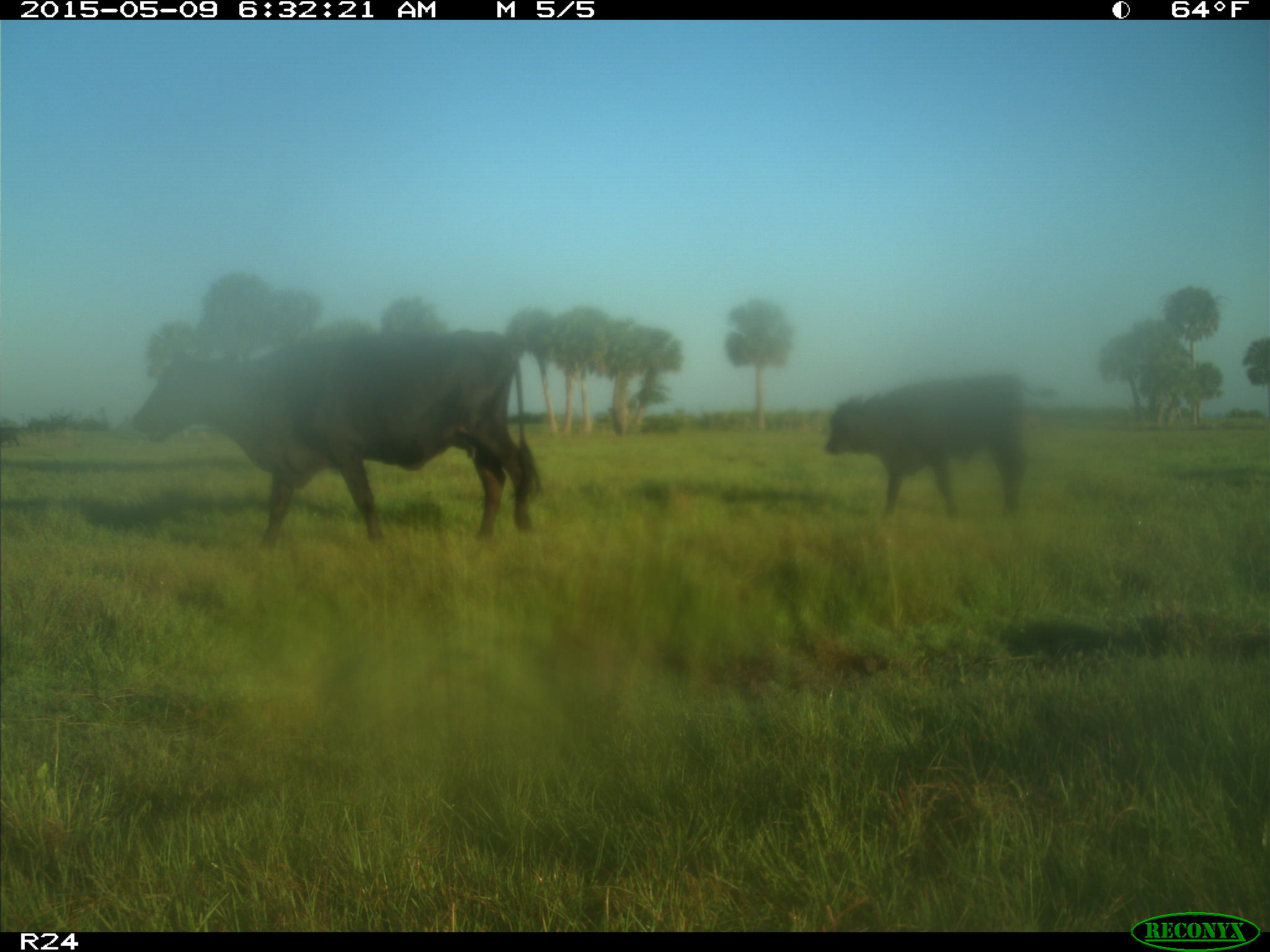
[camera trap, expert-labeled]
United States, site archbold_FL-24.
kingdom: Animalia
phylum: Chordata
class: Mammalia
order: Artiodactyla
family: Bovidae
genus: Bos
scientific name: Bos taurus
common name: domestic cow